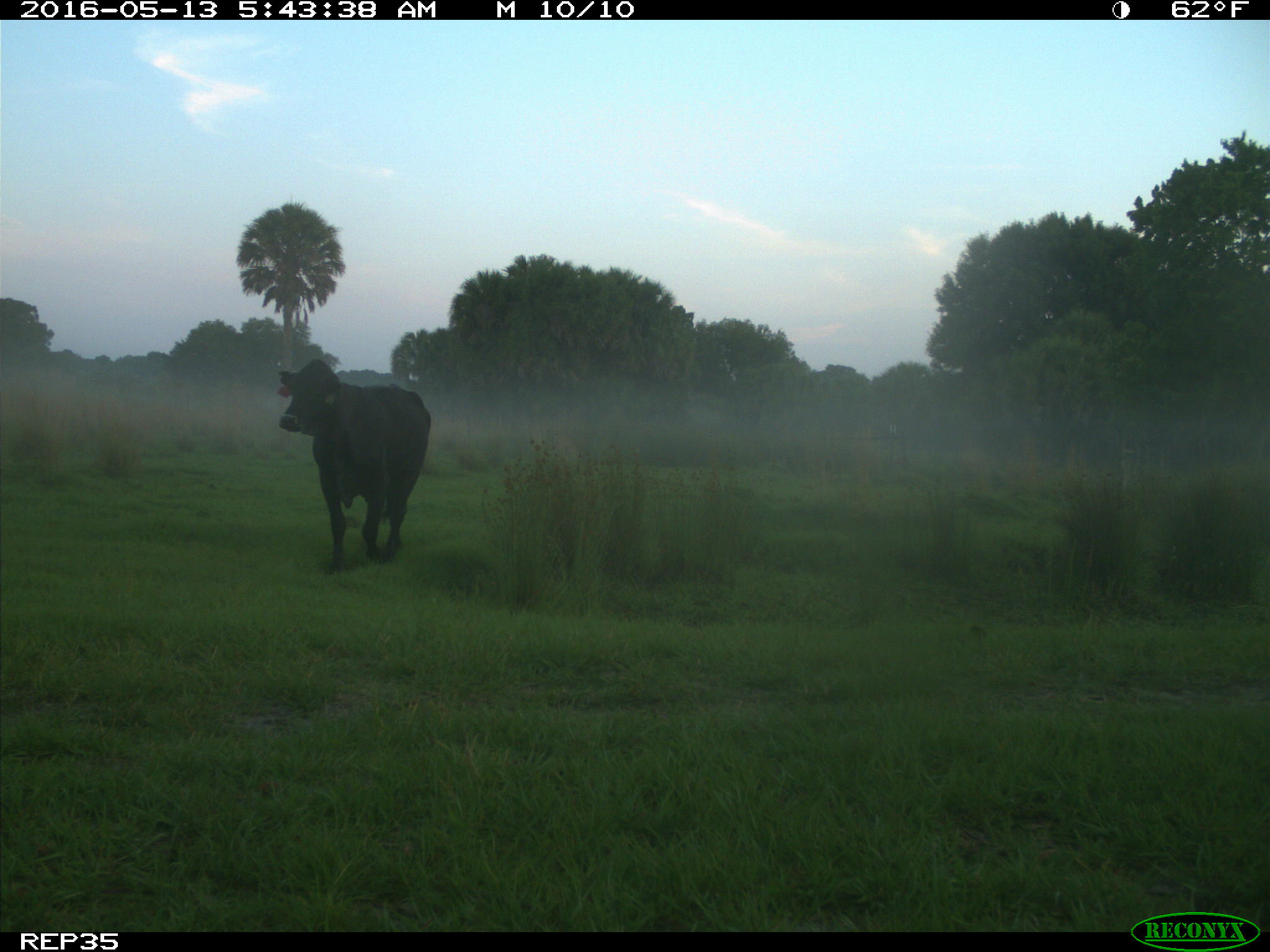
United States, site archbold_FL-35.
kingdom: Animalia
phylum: Chordata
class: Mammalia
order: Artiodactyla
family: Bovidae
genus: Bos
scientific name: Bos taurus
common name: domestic cow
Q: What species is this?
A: Bos taurus (domestic cow).